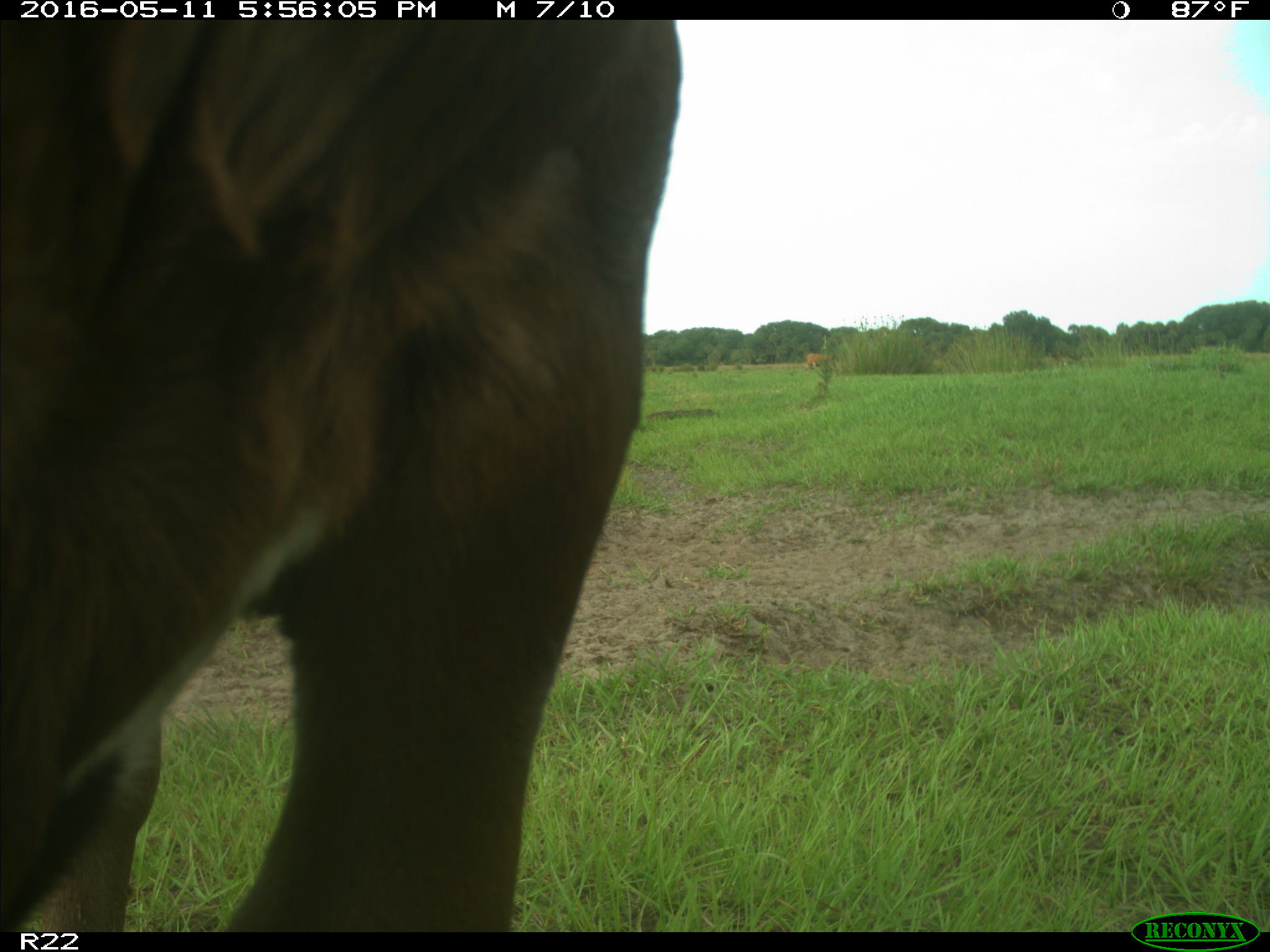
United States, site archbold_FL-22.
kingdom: Animalia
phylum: Chordata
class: Mammalia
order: Artiodactyla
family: Bovidae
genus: Bos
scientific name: Bos taurus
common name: domestic cow